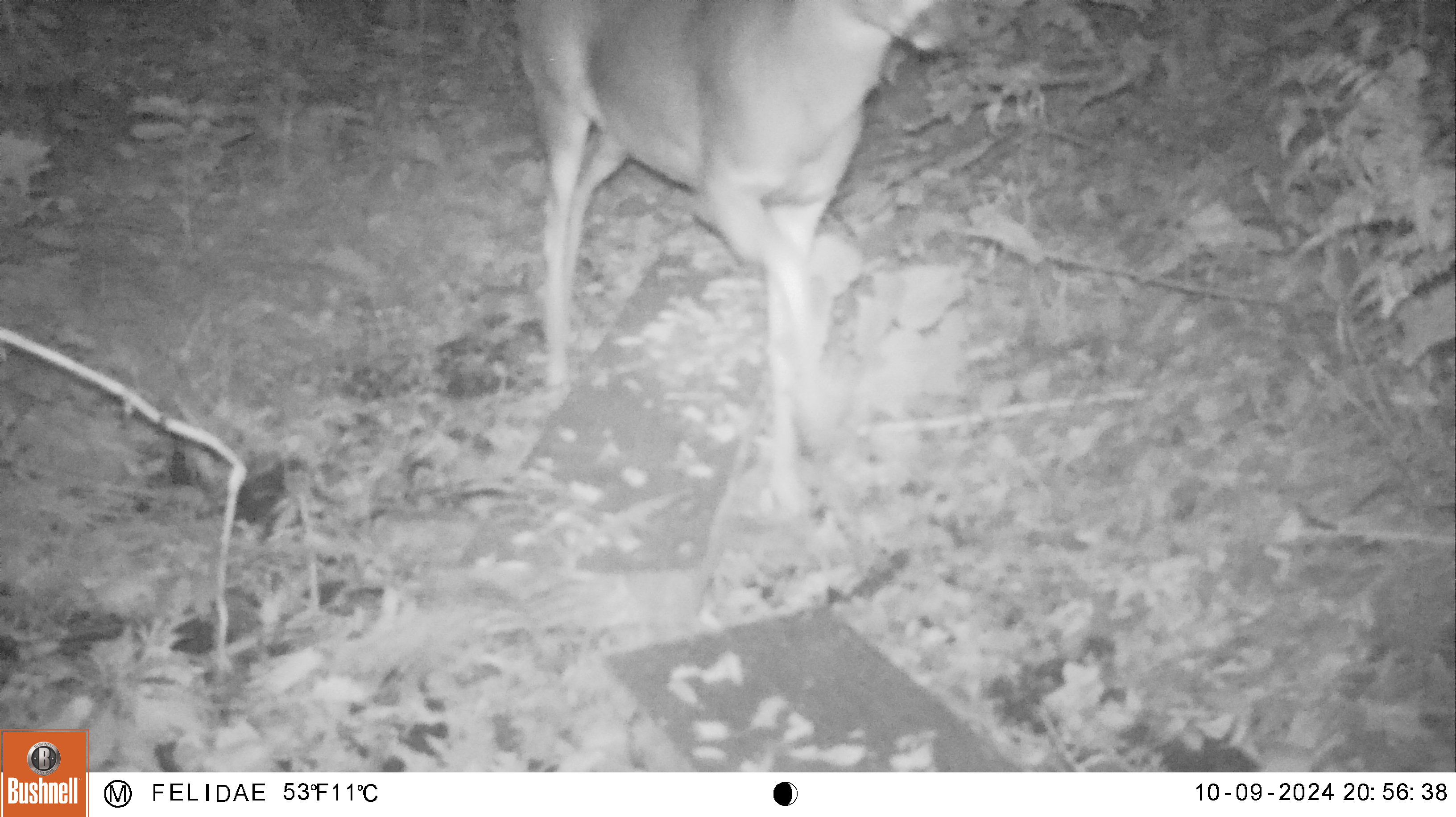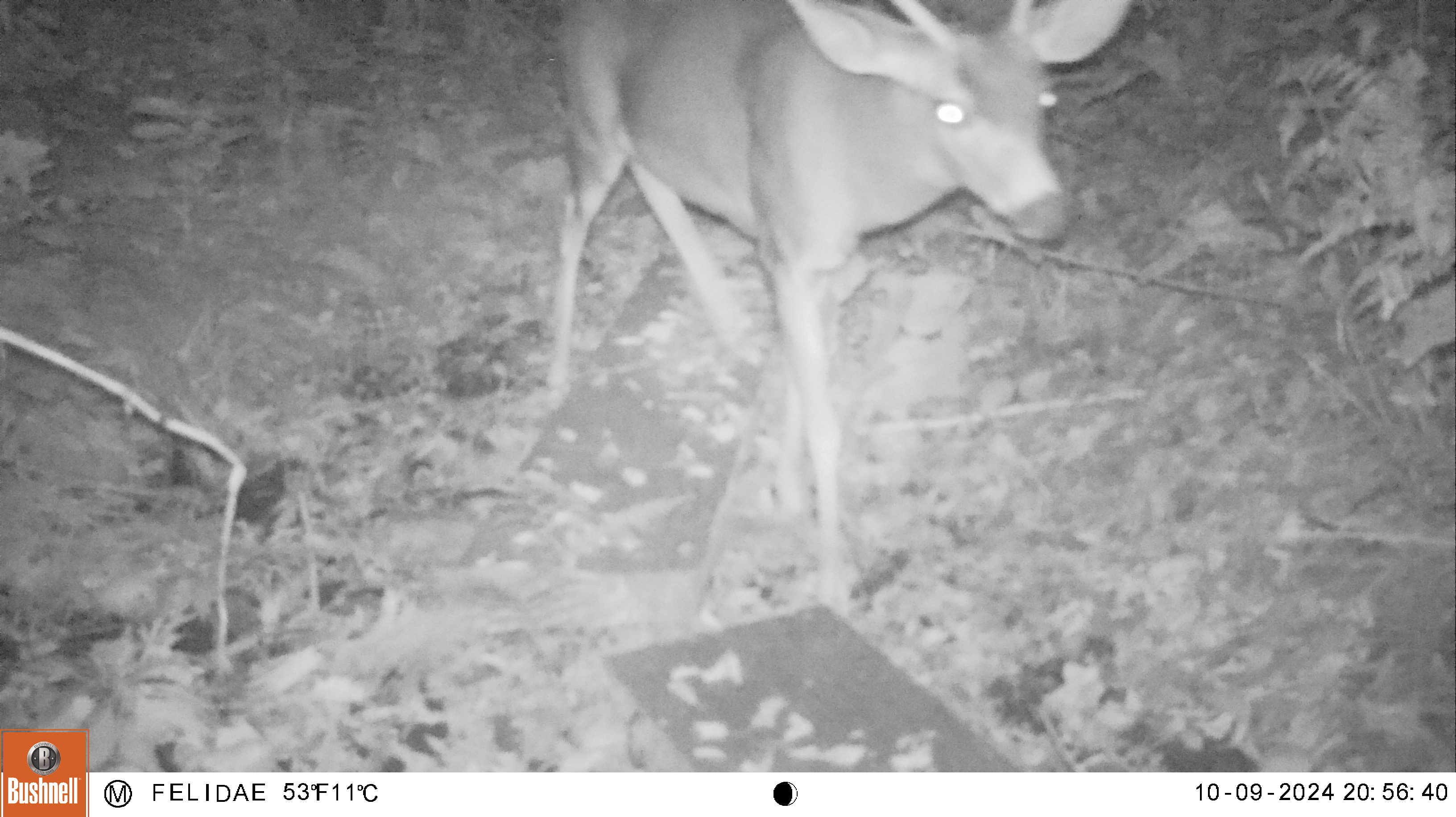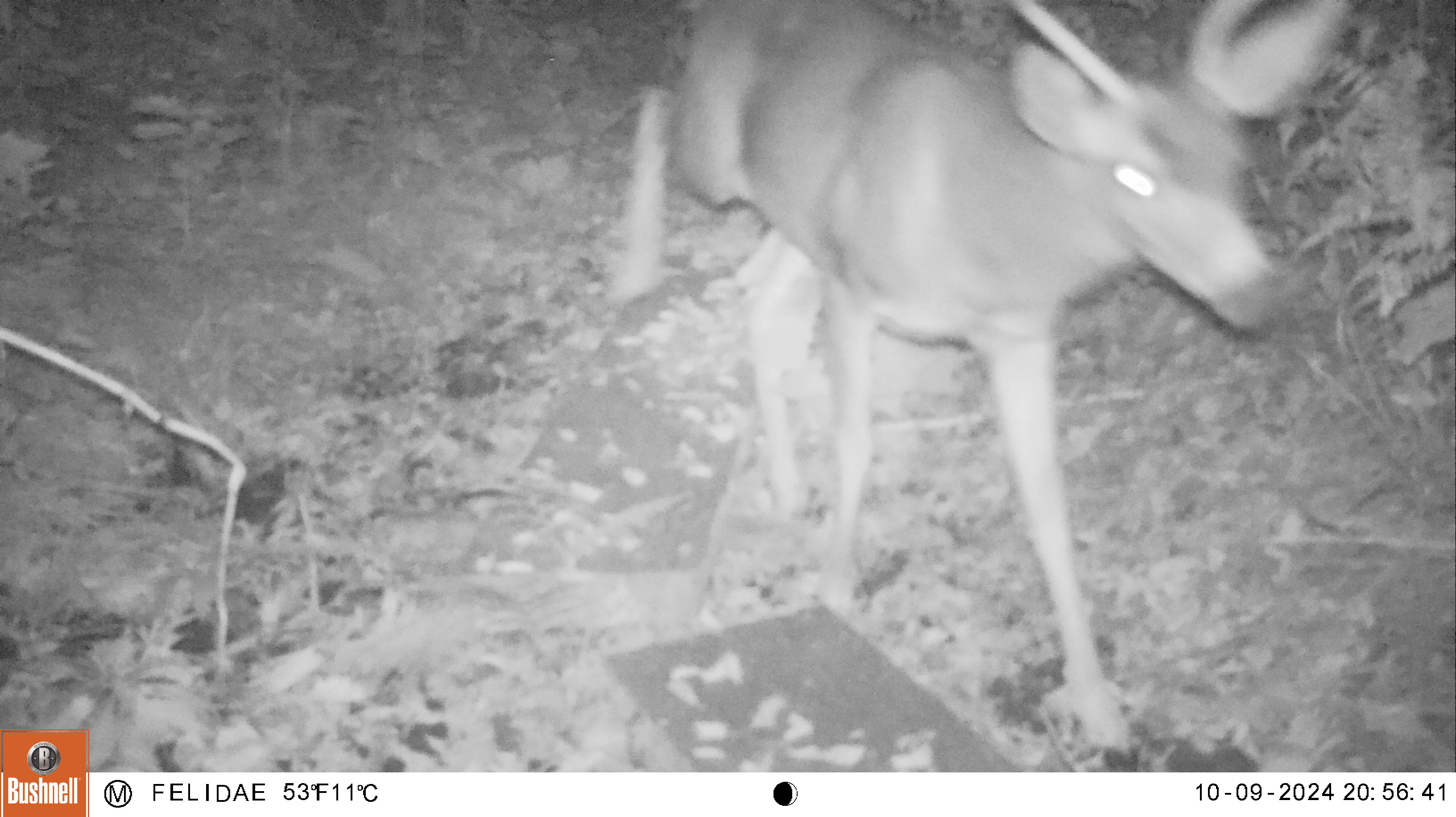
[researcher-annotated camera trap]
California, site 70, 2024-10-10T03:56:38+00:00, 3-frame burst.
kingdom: Animalia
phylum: Chordata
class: Mammalia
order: Artiodactyla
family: Cervidae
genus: Odocoileus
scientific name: Odocoileus hemionus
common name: mule deer